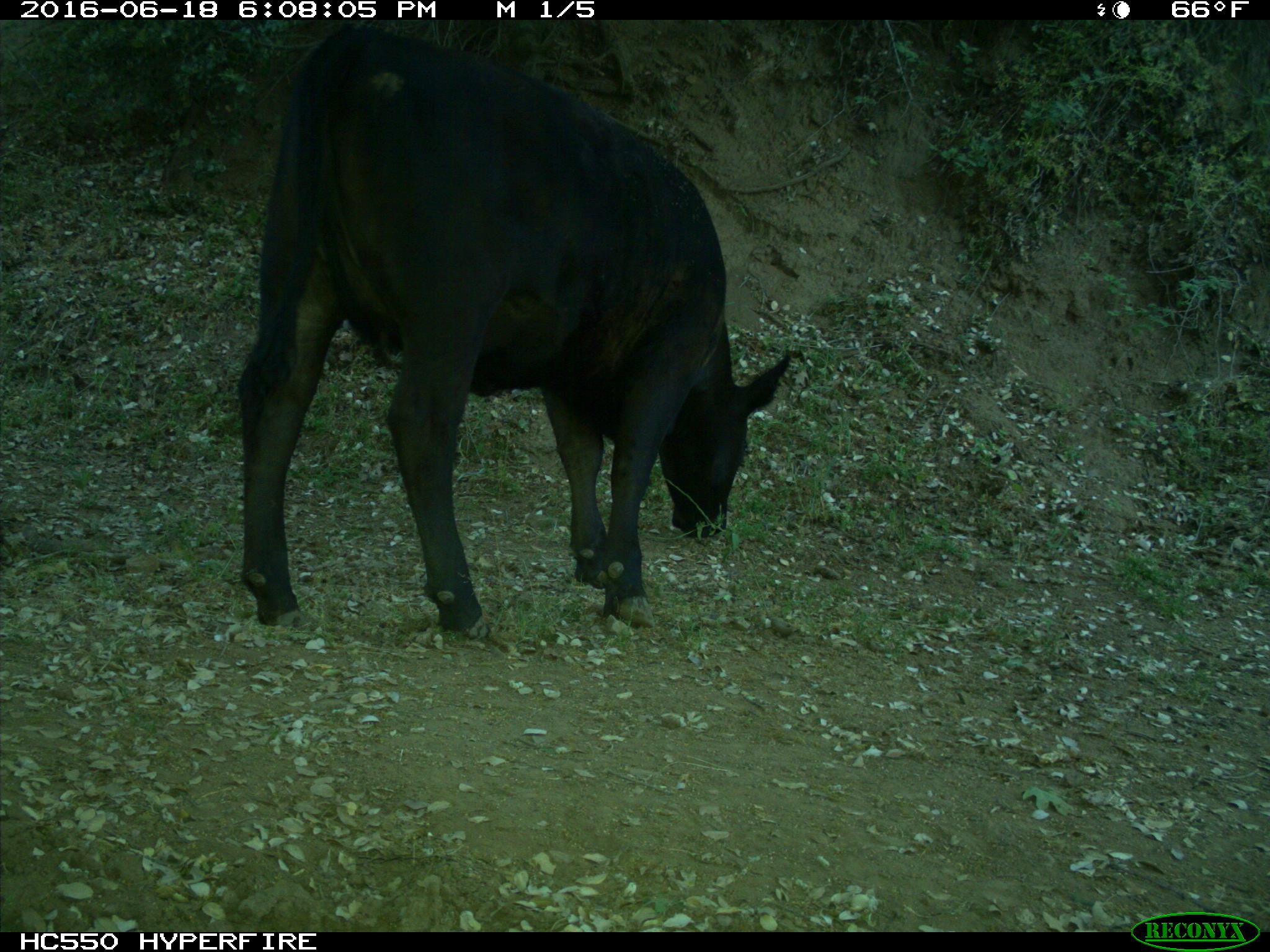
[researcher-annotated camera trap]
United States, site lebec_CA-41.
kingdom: Animalia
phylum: Chordata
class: Mammalia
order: Artiodactyla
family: Bovidae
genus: Bos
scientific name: Bos taurus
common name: domestic cow